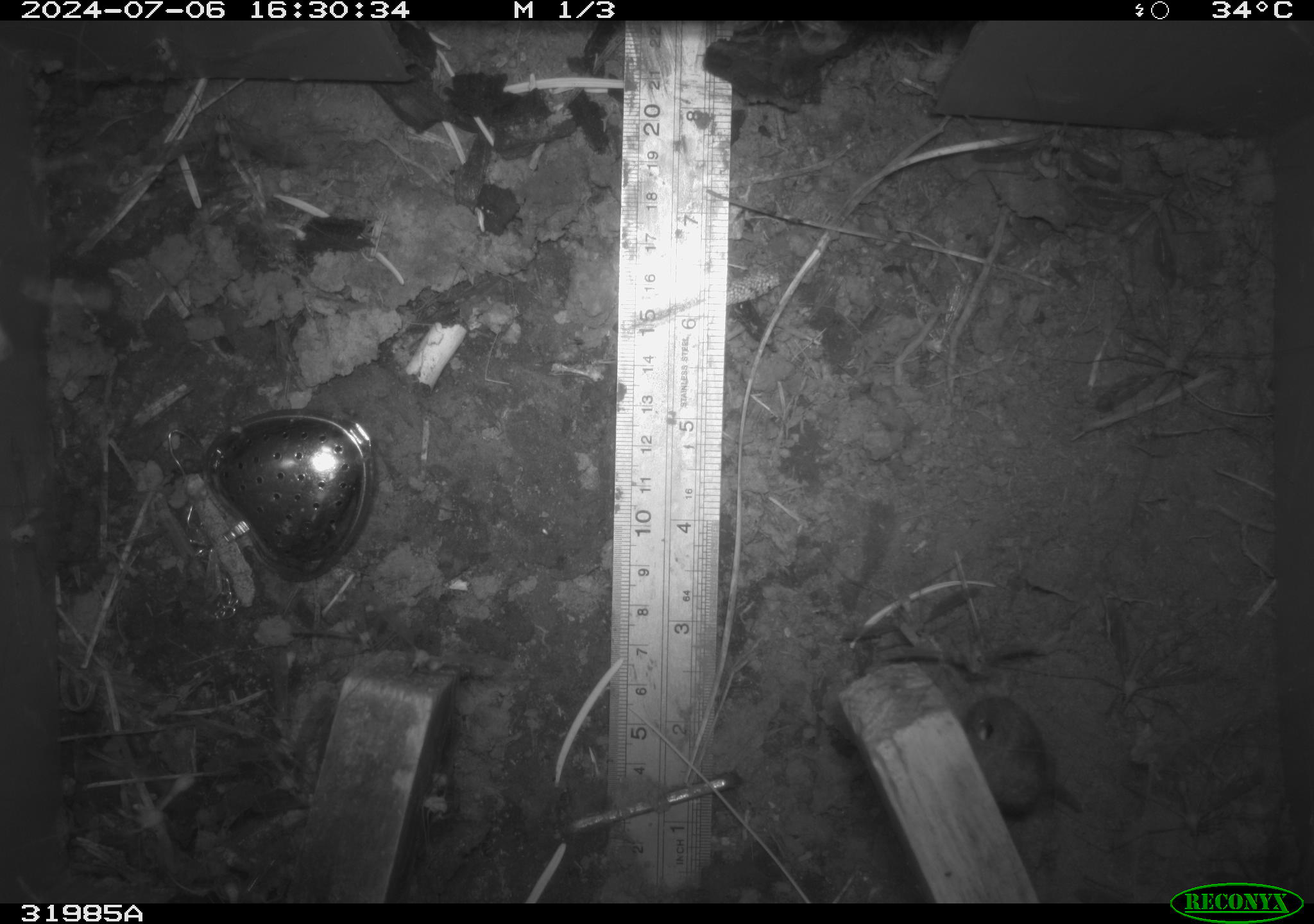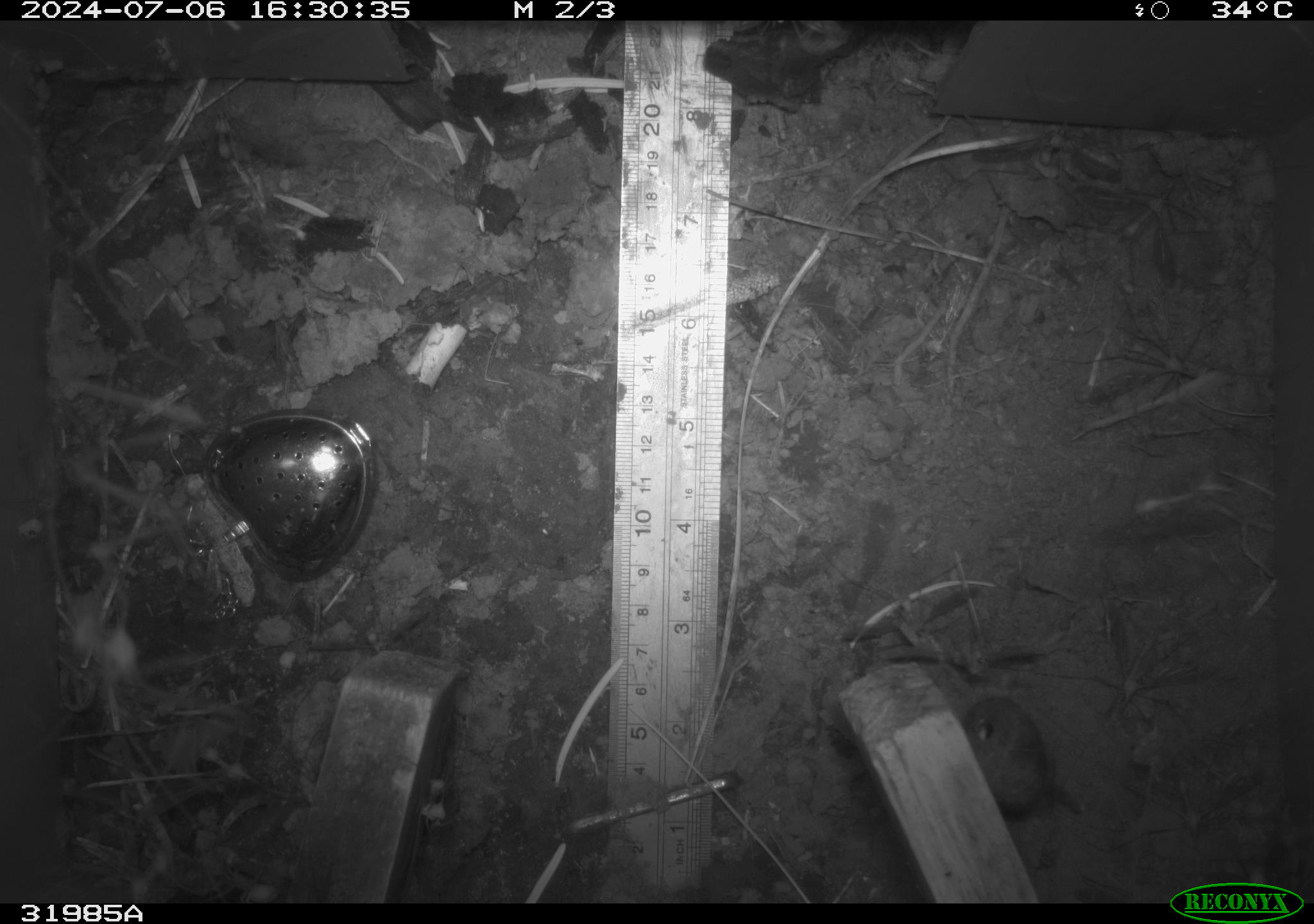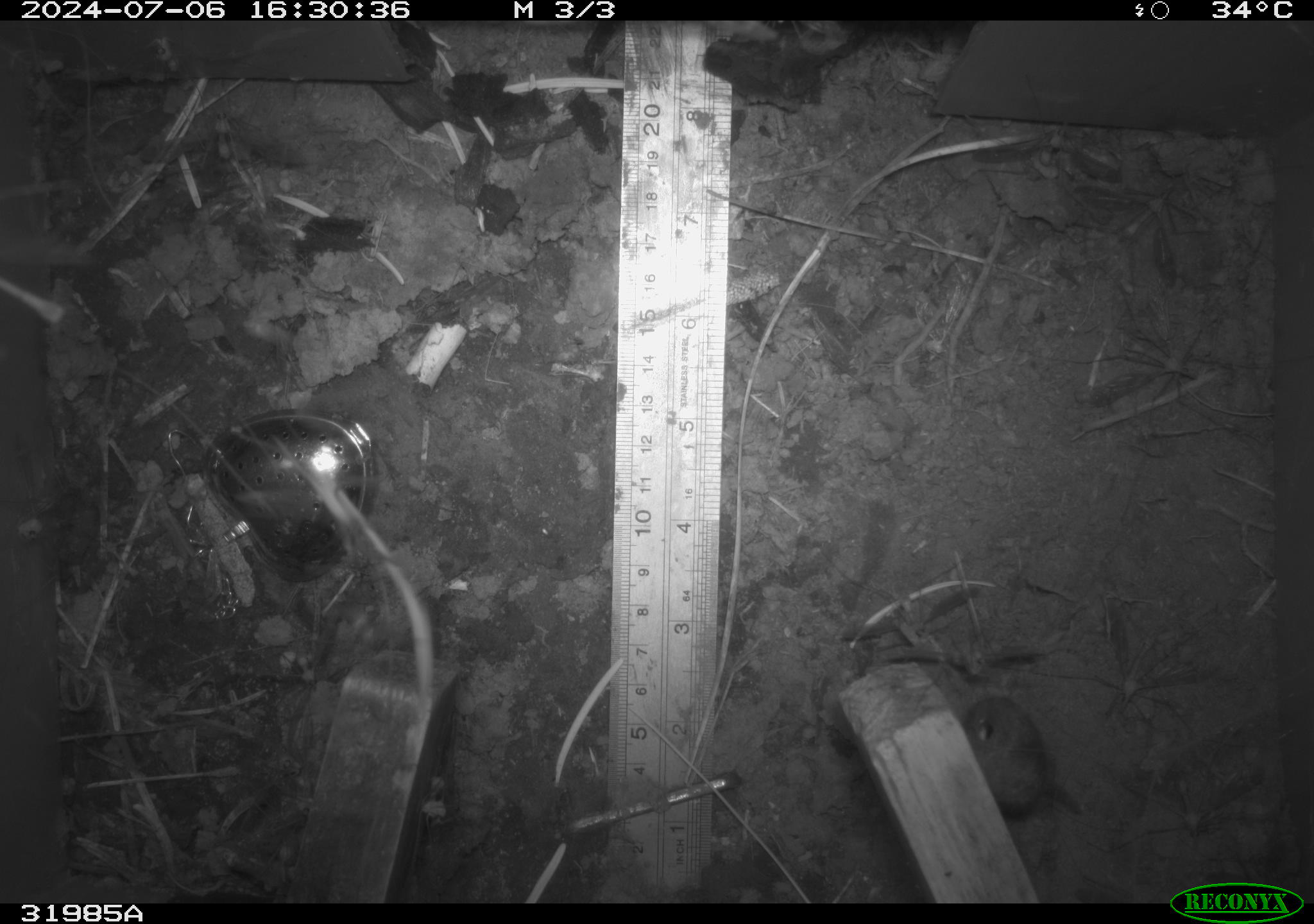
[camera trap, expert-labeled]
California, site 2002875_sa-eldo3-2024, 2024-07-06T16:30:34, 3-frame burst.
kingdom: Animalia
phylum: Arthropoda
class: Insecta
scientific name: Insecta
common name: insect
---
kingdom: Animalia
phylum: Arthropoda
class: Arachnida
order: Araneae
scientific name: Araneae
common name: spider